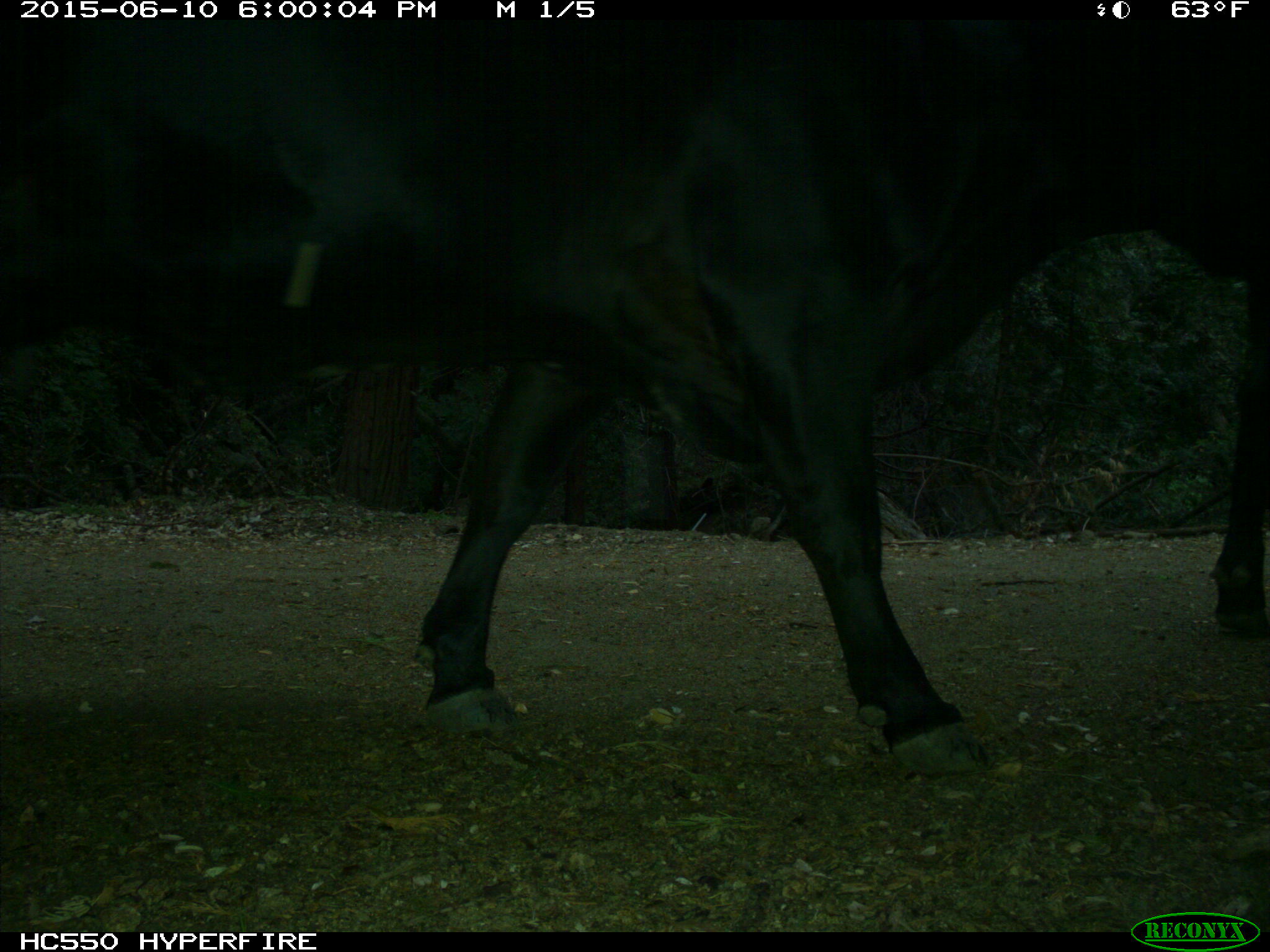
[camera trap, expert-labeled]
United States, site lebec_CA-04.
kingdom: Animalia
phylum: Chordata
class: Mammalia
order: Artiodactyla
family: Bovidae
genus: Bos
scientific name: Bos taurus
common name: domestic cow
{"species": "Bos taurus (domestic cow)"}